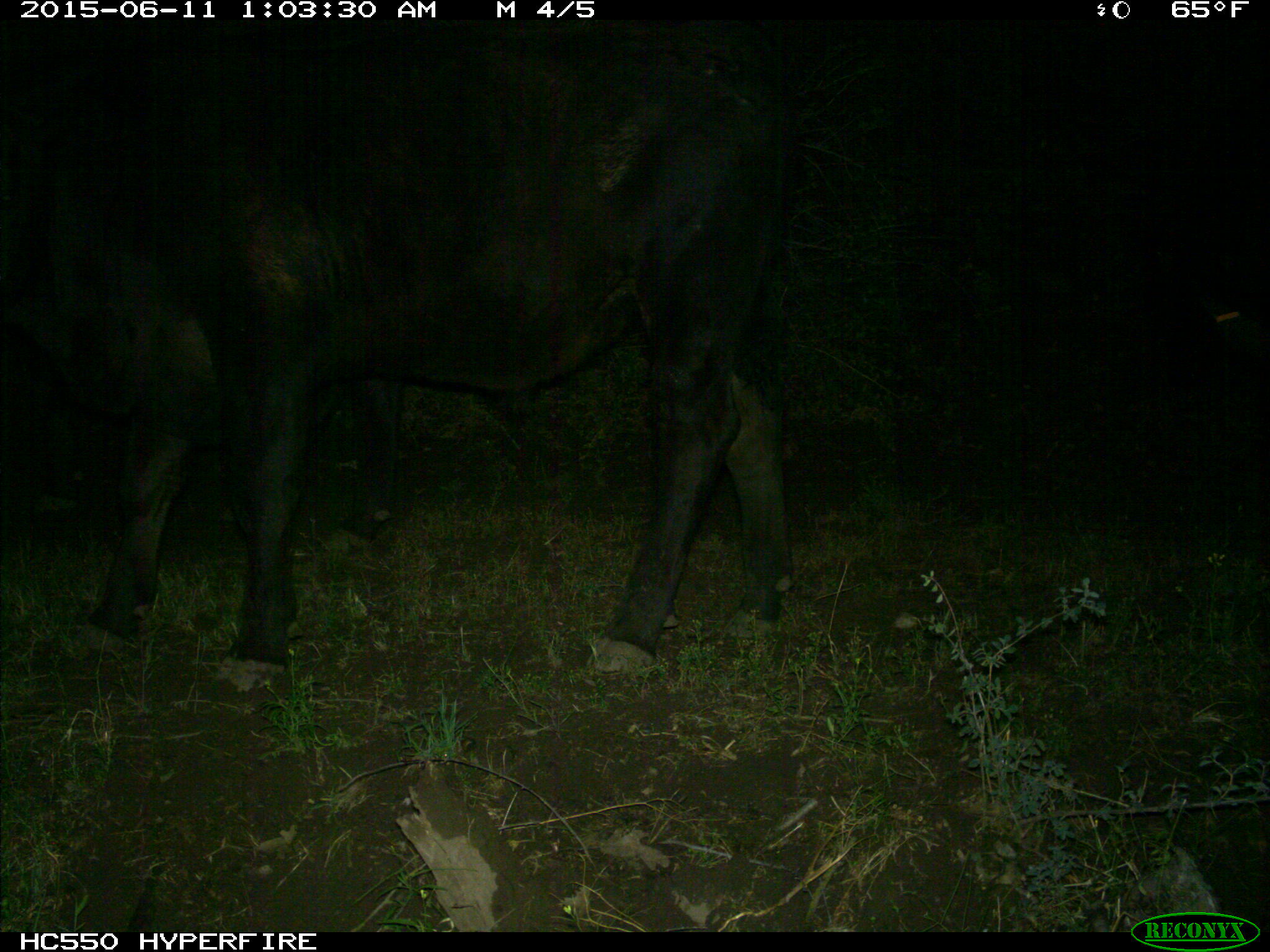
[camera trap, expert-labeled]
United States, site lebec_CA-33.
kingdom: Animalia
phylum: Chordata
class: Mammalia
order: Artiodactyla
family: Bovidae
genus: Bos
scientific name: Bos taurus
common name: domestic cow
Bos taurus (domestic cow).